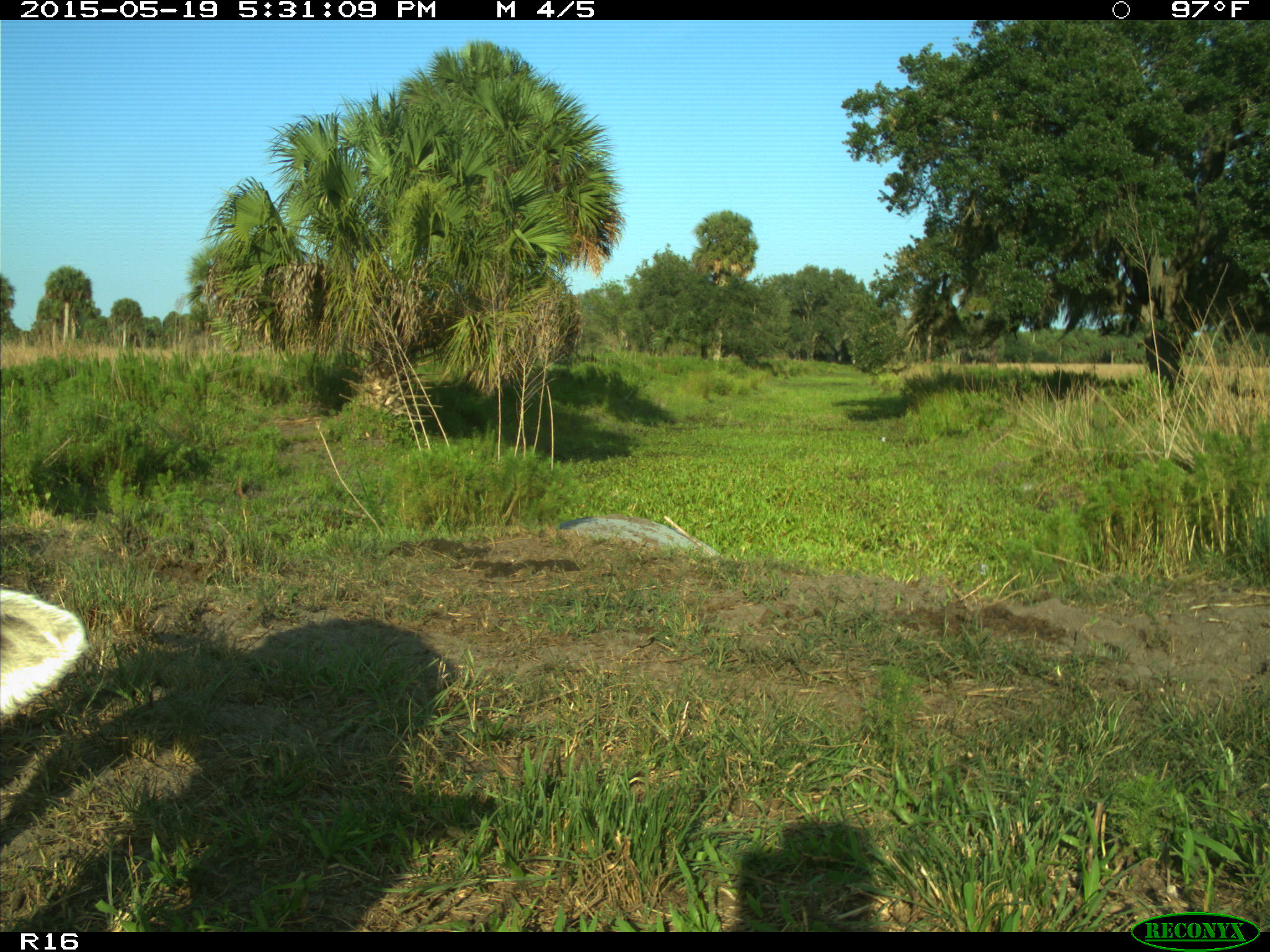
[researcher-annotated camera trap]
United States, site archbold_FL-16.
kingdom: Animalia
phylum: Chordata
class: Mammalia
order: Artiodactyla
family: Bovidae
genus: Bos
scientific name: Bos taurus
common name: domestic cow